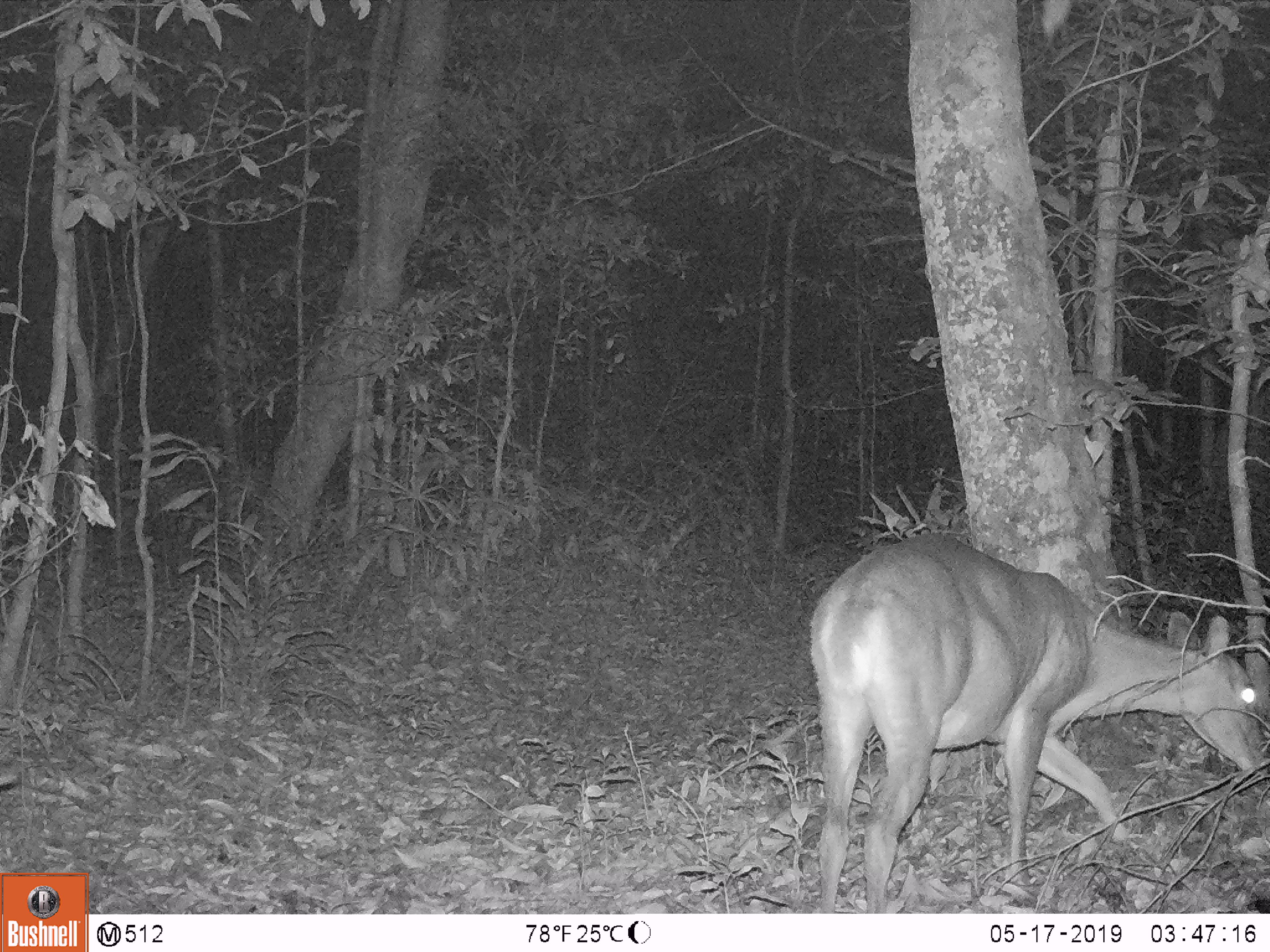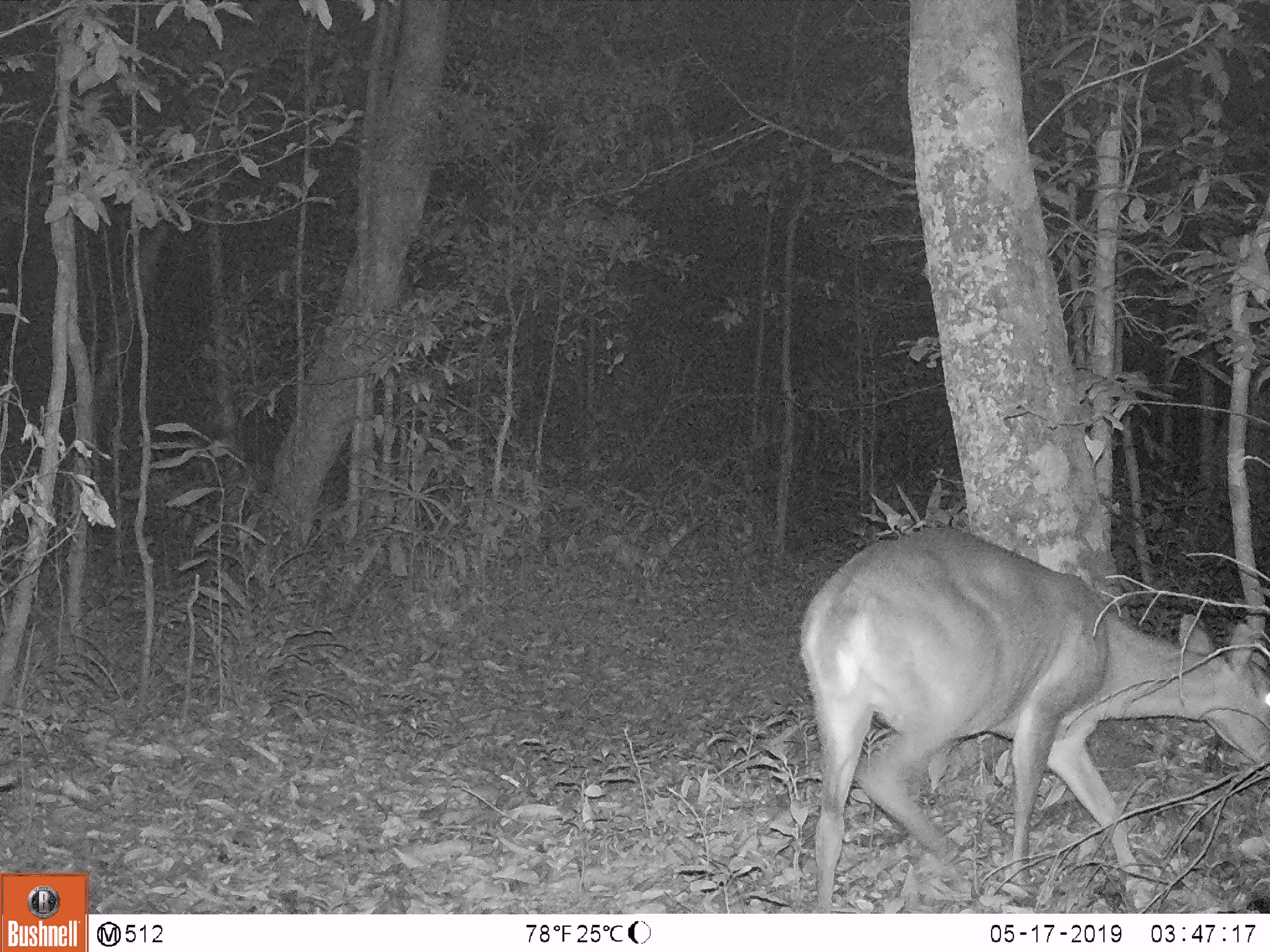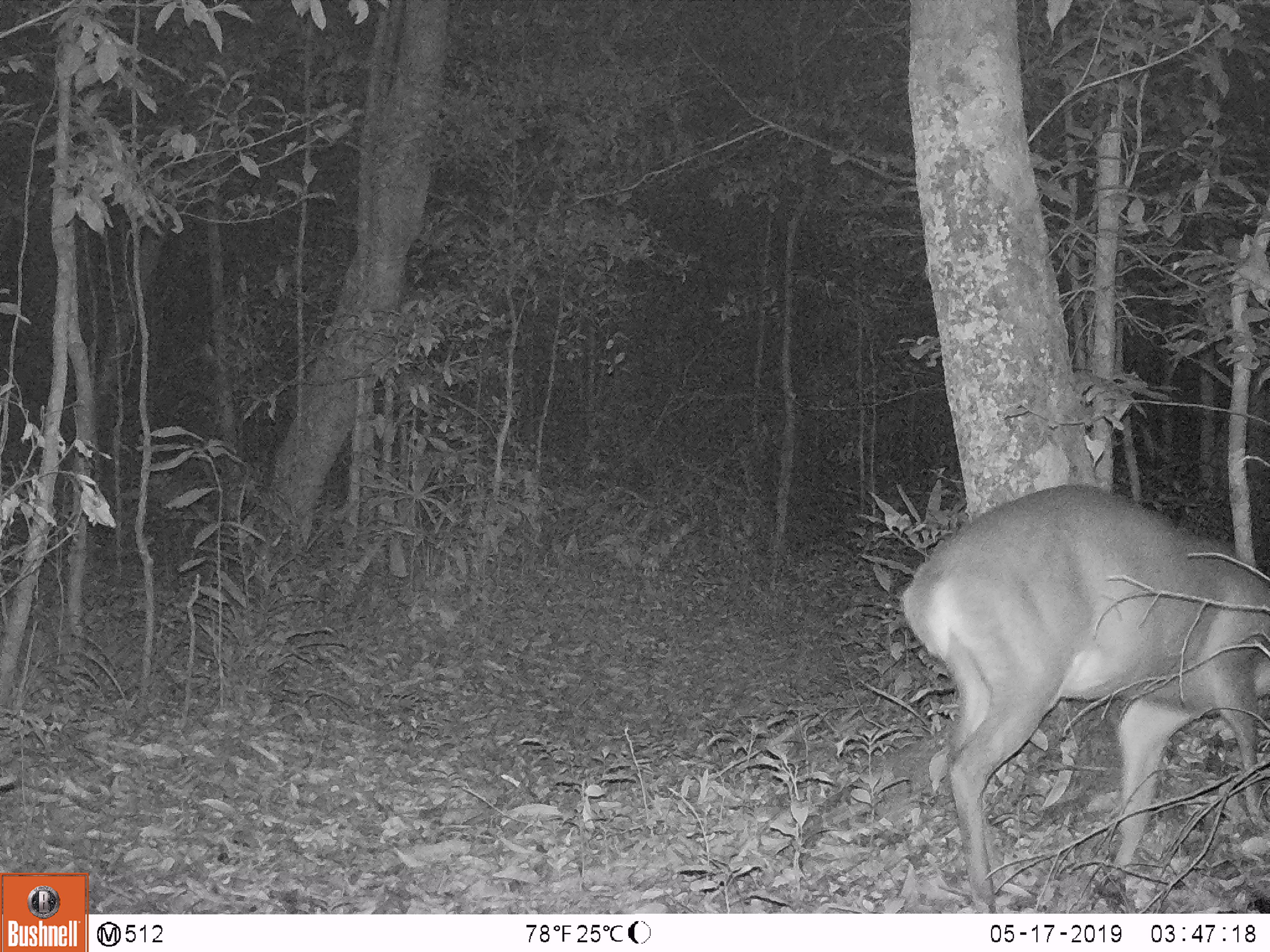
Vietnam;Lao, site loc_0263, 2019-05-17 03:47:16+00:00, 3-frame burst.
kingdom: Animalia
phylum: Chordata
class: Mammalia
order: Artiodactyla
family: Cervidae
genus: Muntiacus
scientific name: Muntiacus vuquangensis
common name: large-antlered muntjac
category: large antlered muntjac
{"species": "large antlered muntjac (large-antlered muntjac) (Muntiacus vuquangensis)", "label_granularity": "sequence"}